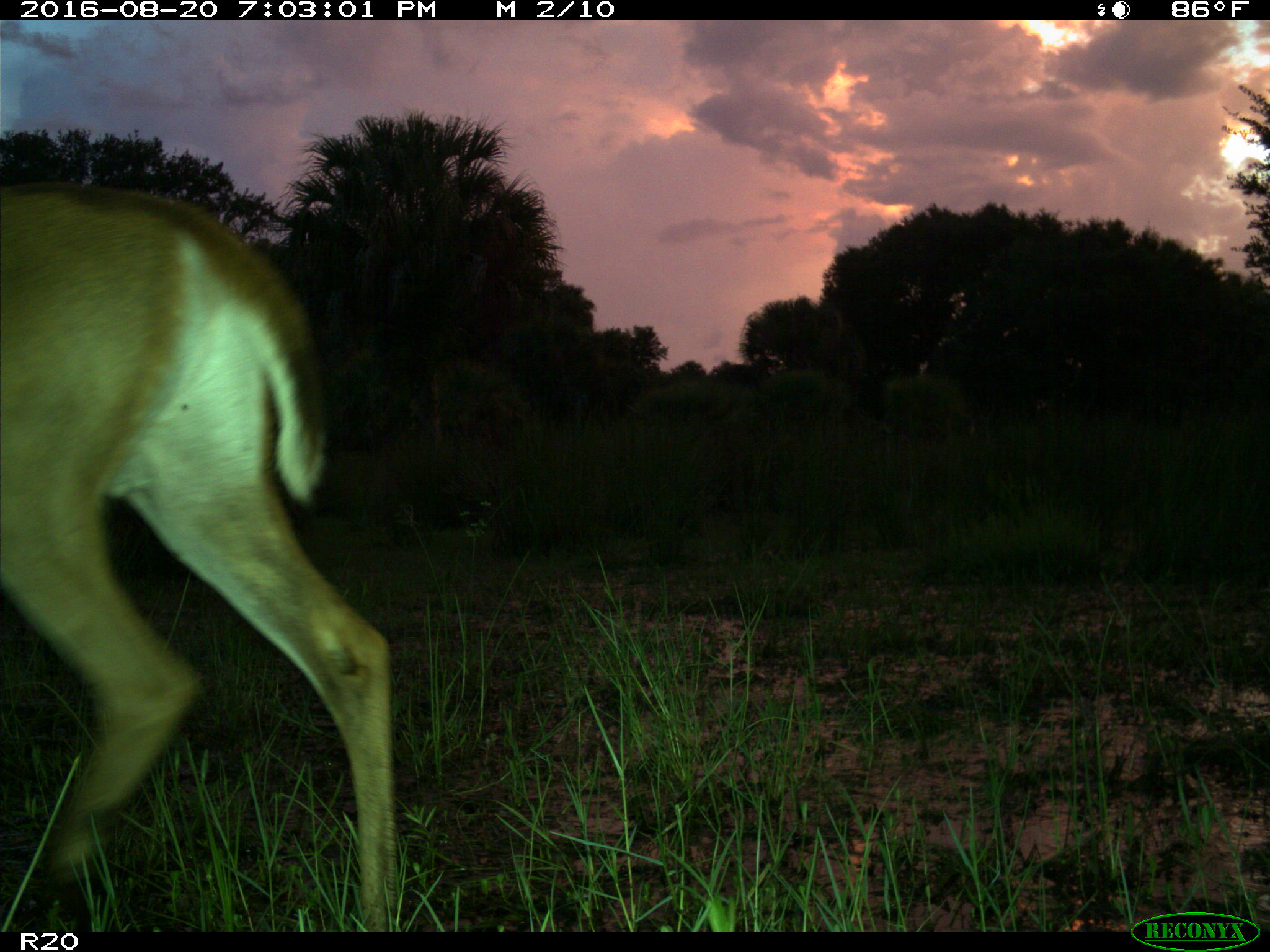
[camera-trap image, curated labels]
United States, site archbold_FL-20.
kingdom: Animalia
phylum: Chordata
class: Mammalia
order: Artiodactyla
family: Cervidae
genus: Odocoileus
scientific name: Odocoileus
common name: deer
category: unidentified deer